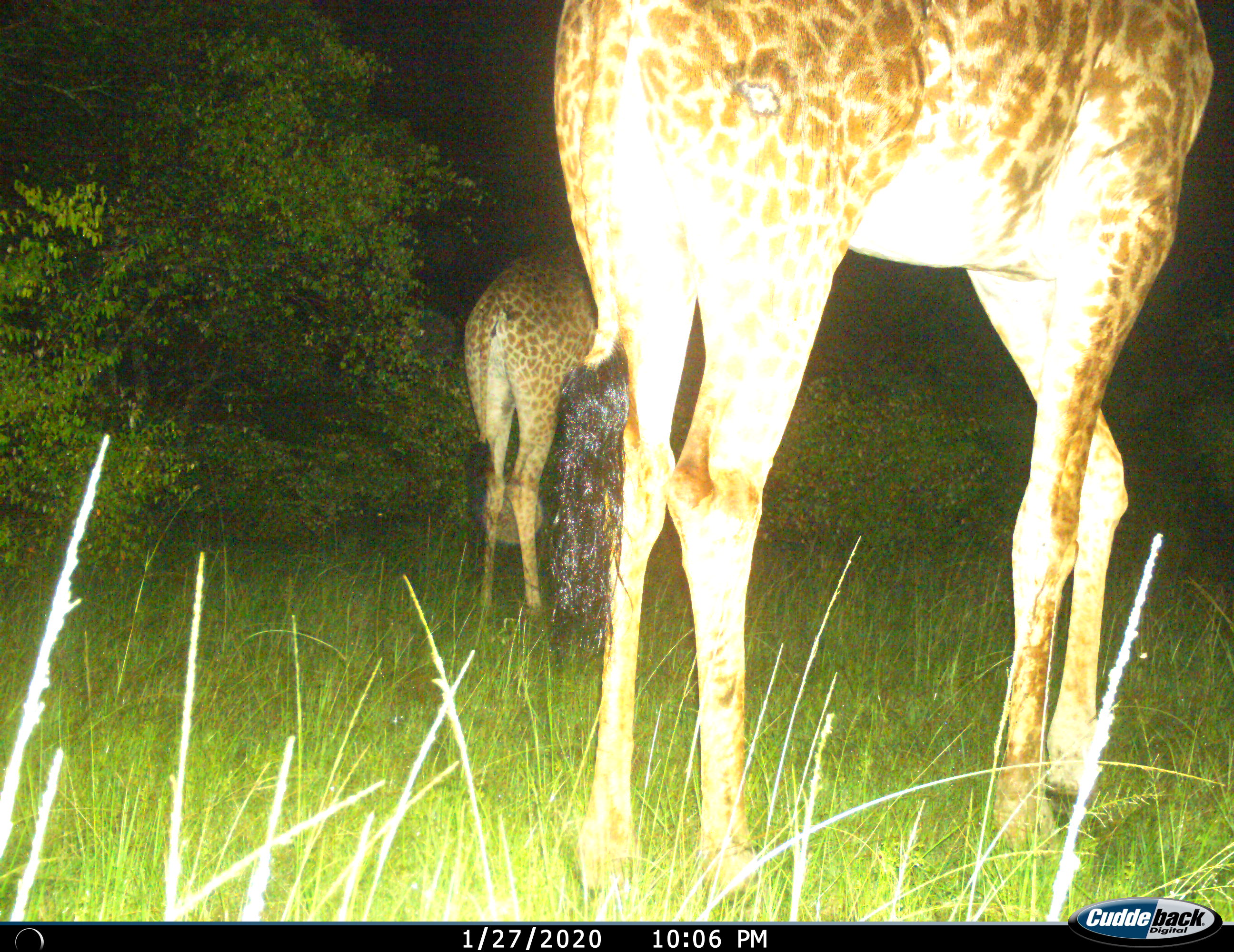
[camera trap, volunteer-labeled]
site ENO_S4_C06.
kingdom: Animalia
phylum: Chordata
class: Mammalia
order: Artiodactyla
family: Giraffidae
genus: Giraffa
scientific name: Giraffa camelopardalis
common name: giraffe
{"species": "giraffe (Giraffa camelopardalis)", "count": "2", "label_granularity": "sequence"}